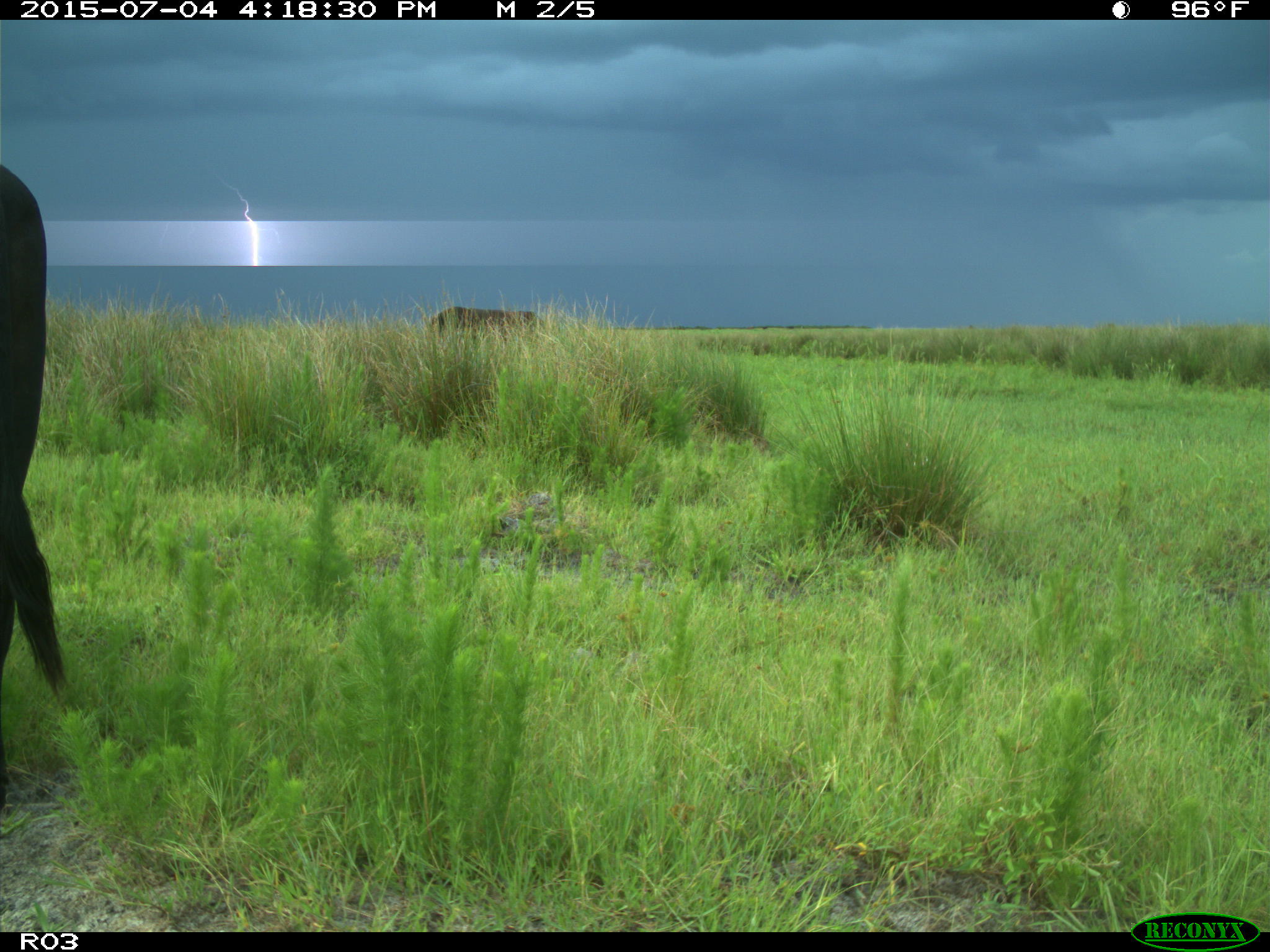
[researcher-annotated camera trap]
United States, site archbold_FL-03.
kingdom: Animalia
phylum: Chordata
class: Mammalia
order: Artiodactyla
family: Bovidae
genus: Bos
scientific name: Bos taurus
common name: domestic cow